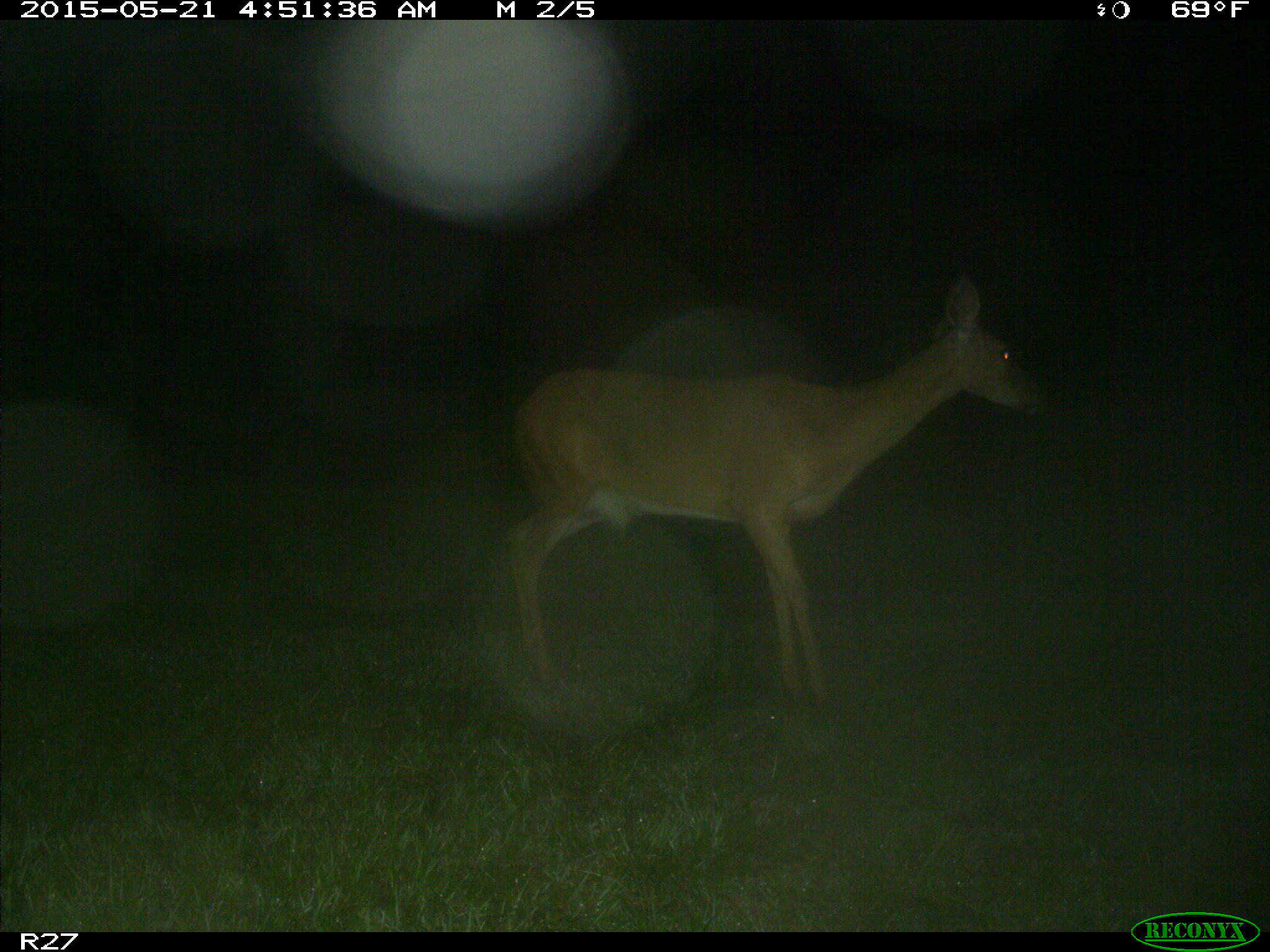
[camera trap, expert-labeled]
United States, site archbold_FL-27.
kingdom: Animalia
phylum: Chordata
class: Mammalia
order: Artiodactyla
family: Cervidae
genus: Odocoileus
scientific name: Odocoileus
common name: deer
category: unidentified deer